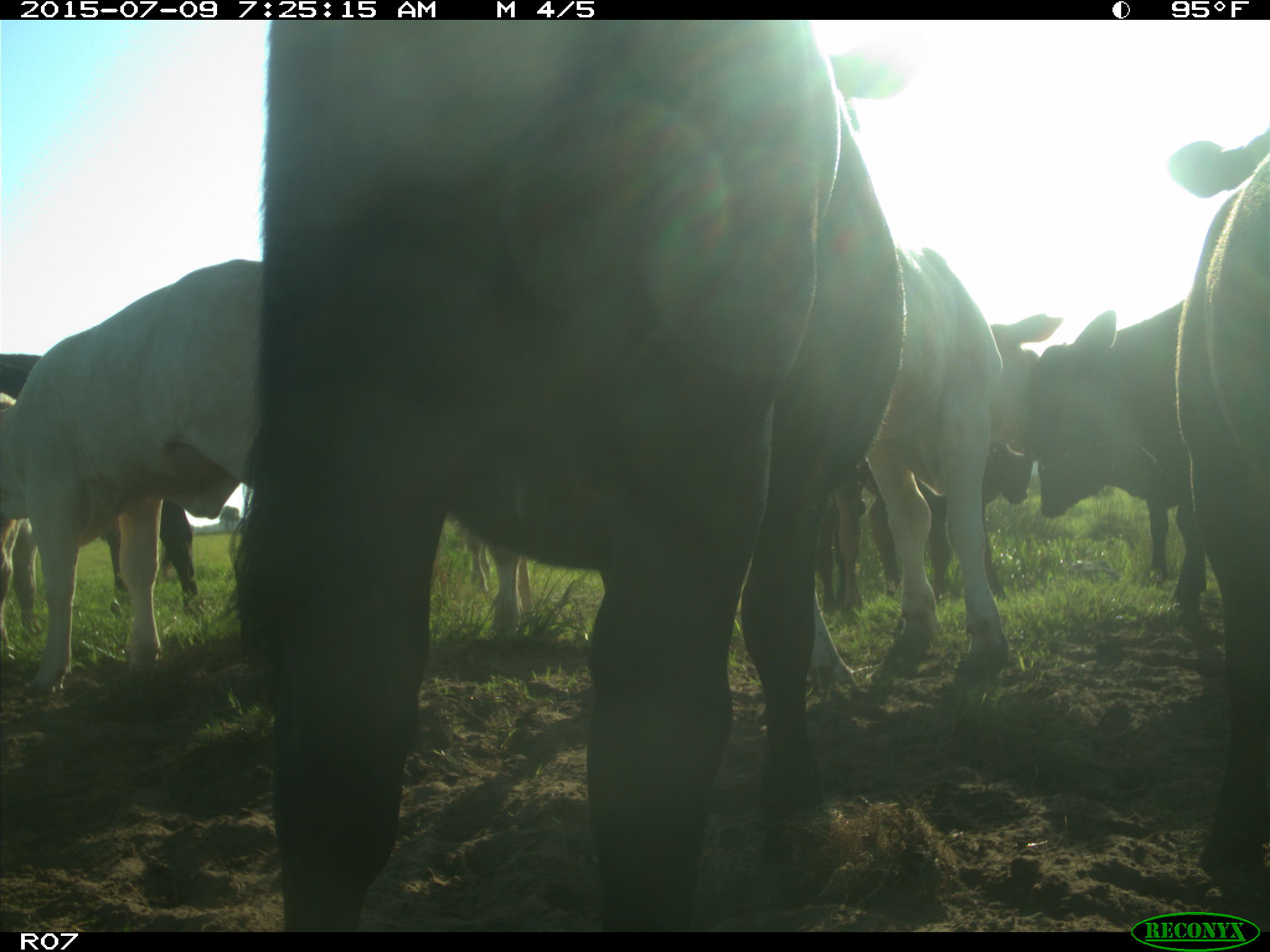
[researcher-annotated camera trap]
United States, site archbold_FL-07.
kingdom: Animalia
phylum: Chordata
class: Mammalia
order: Artiodactyla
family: Bovidae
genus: Bos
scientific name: Bos taurus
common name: domestic cow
Bos taurus (domestic cow).